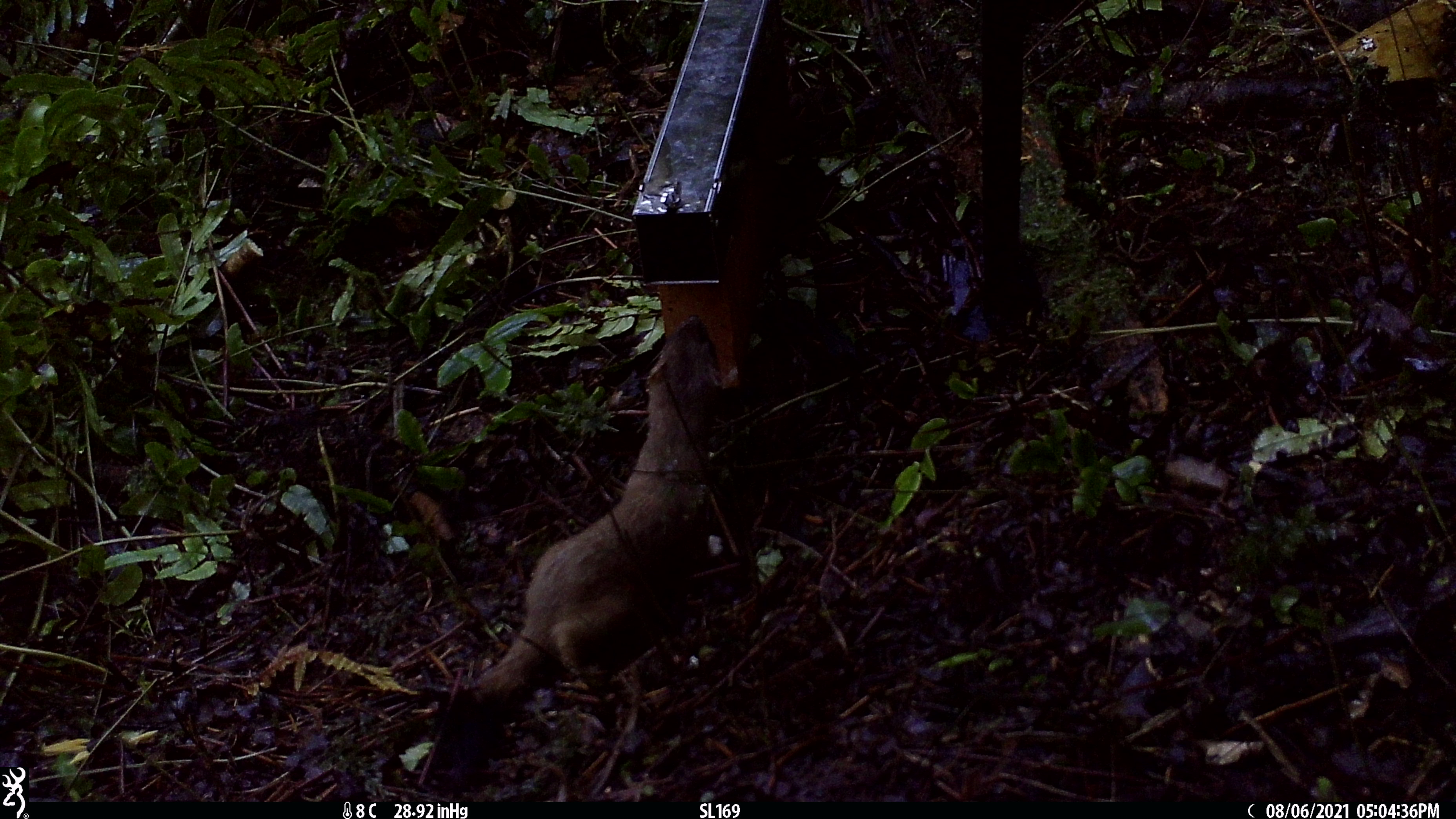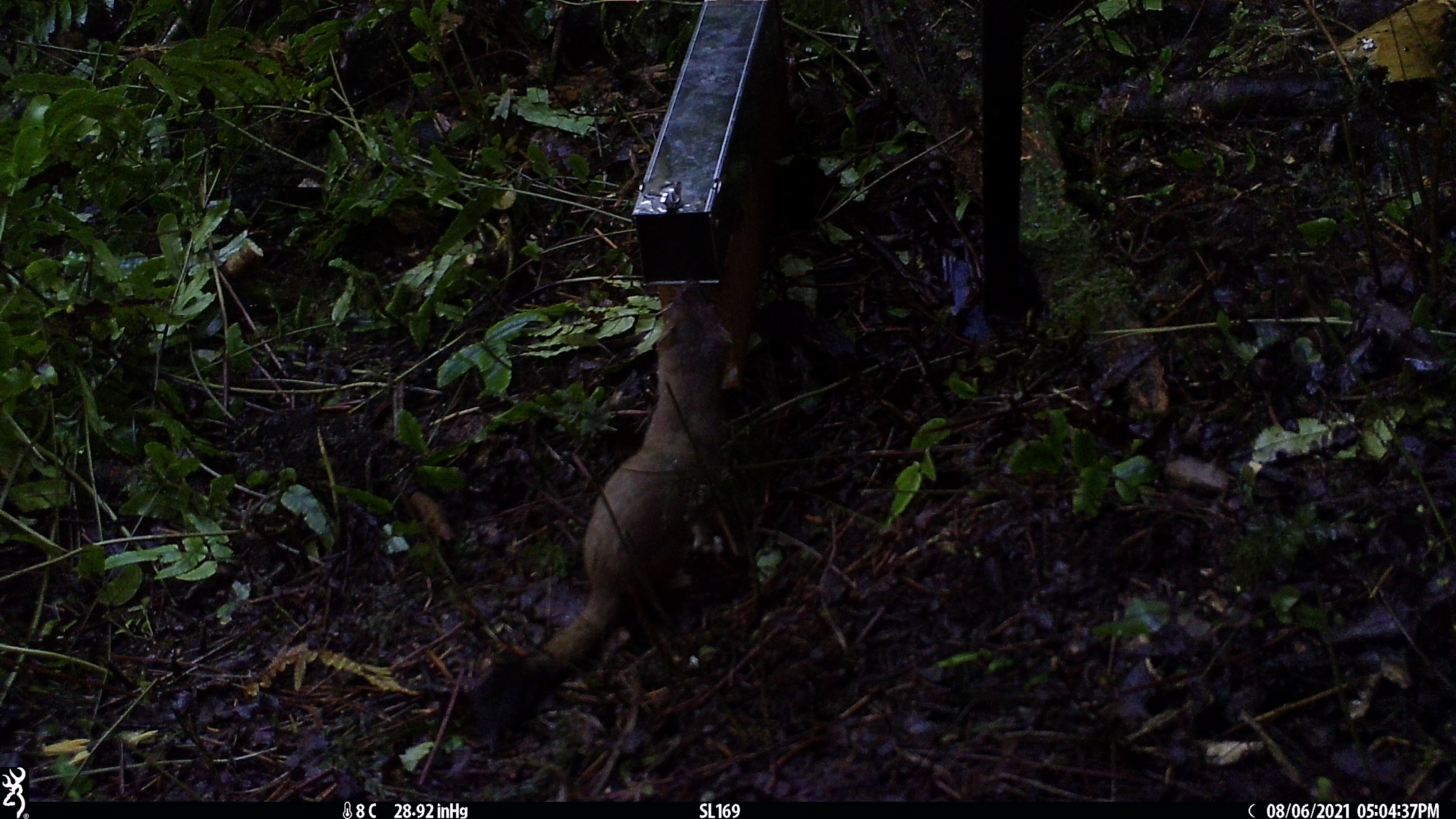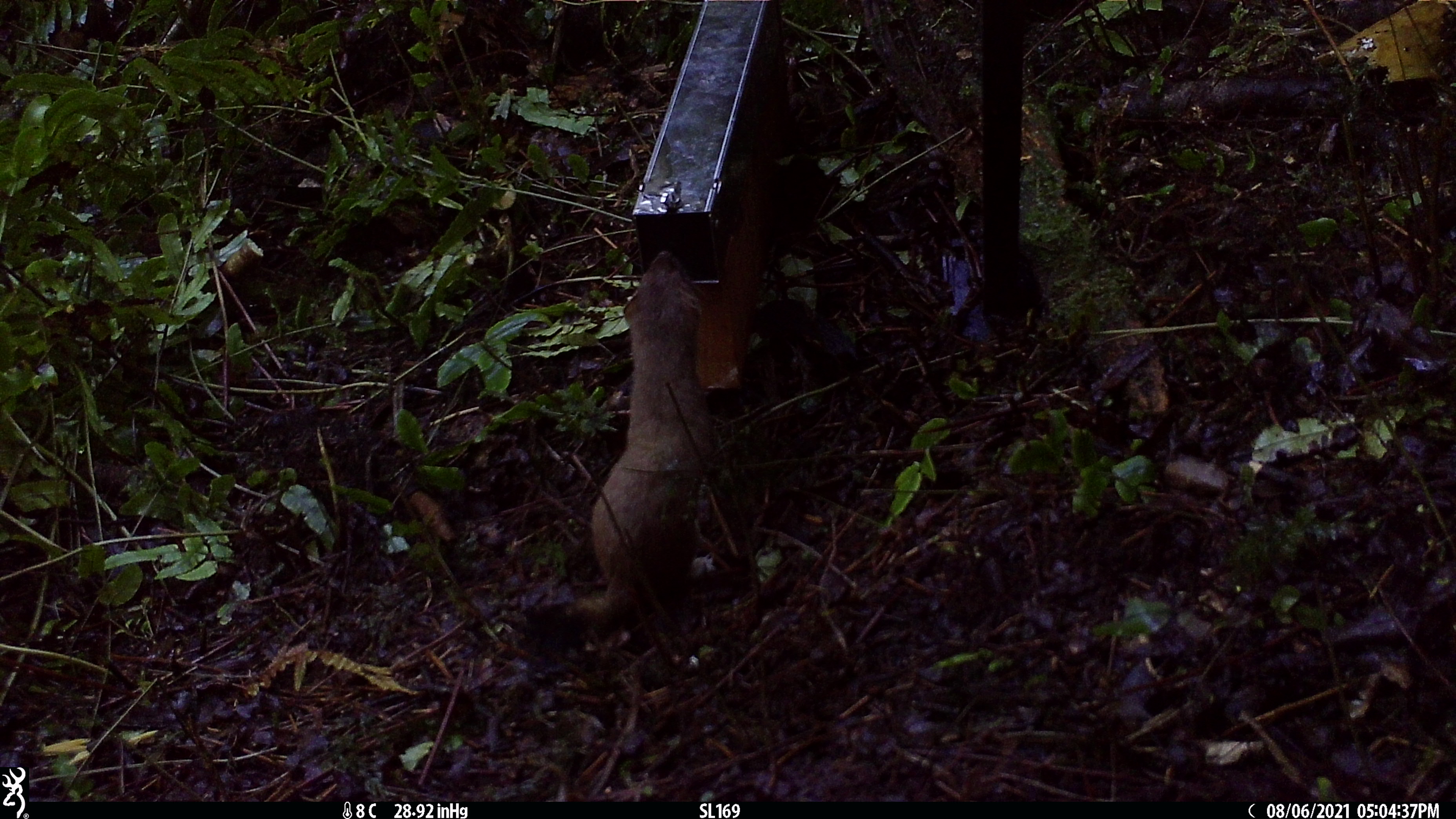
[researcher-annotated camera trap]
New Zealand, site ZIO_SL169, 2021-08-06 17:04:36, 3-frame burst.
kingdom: Animalia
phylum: Chordata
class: Mammalia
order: Carnivora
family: Mustelidae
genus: Mustela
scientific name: Mustela erminea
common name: stoat